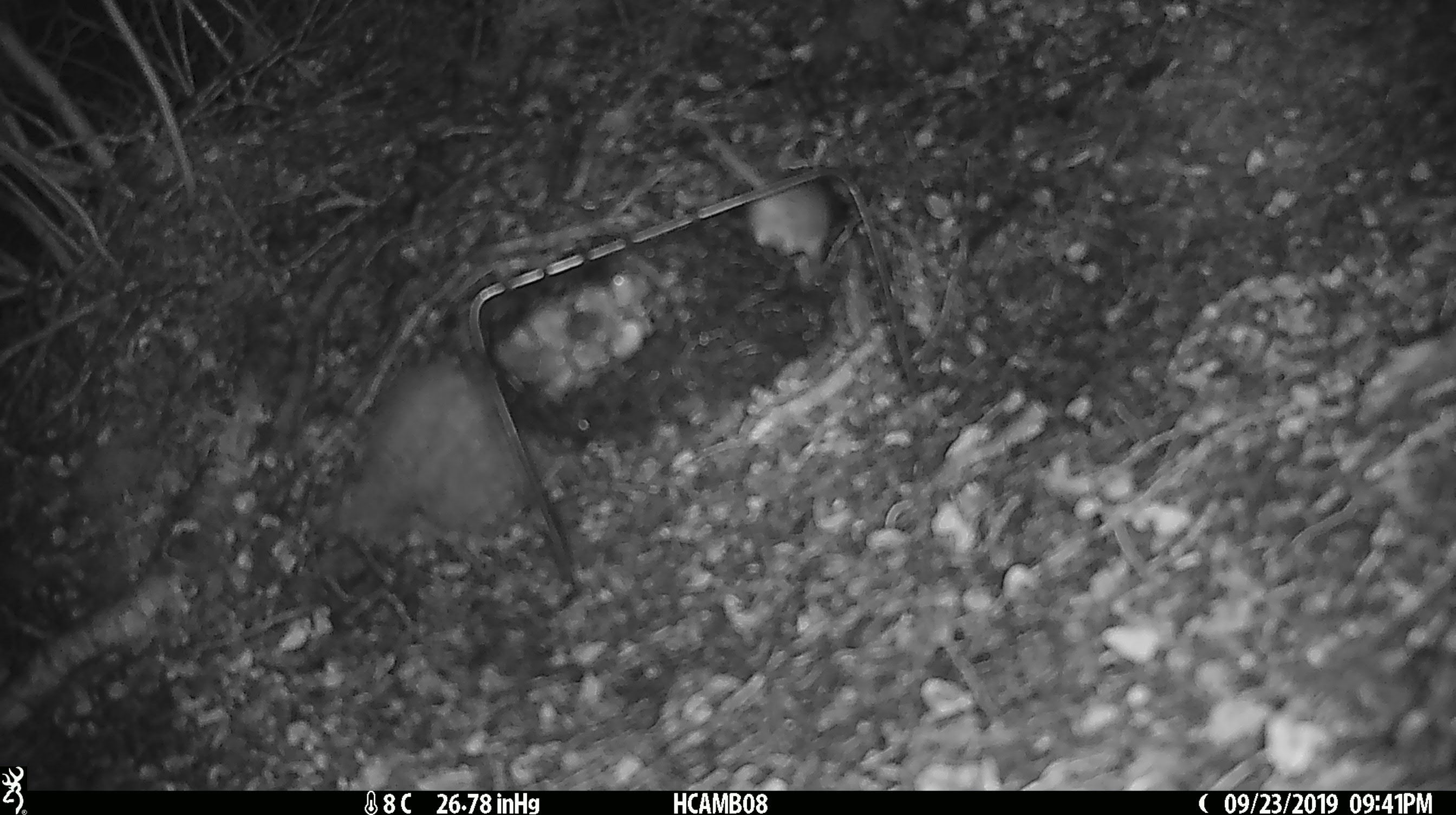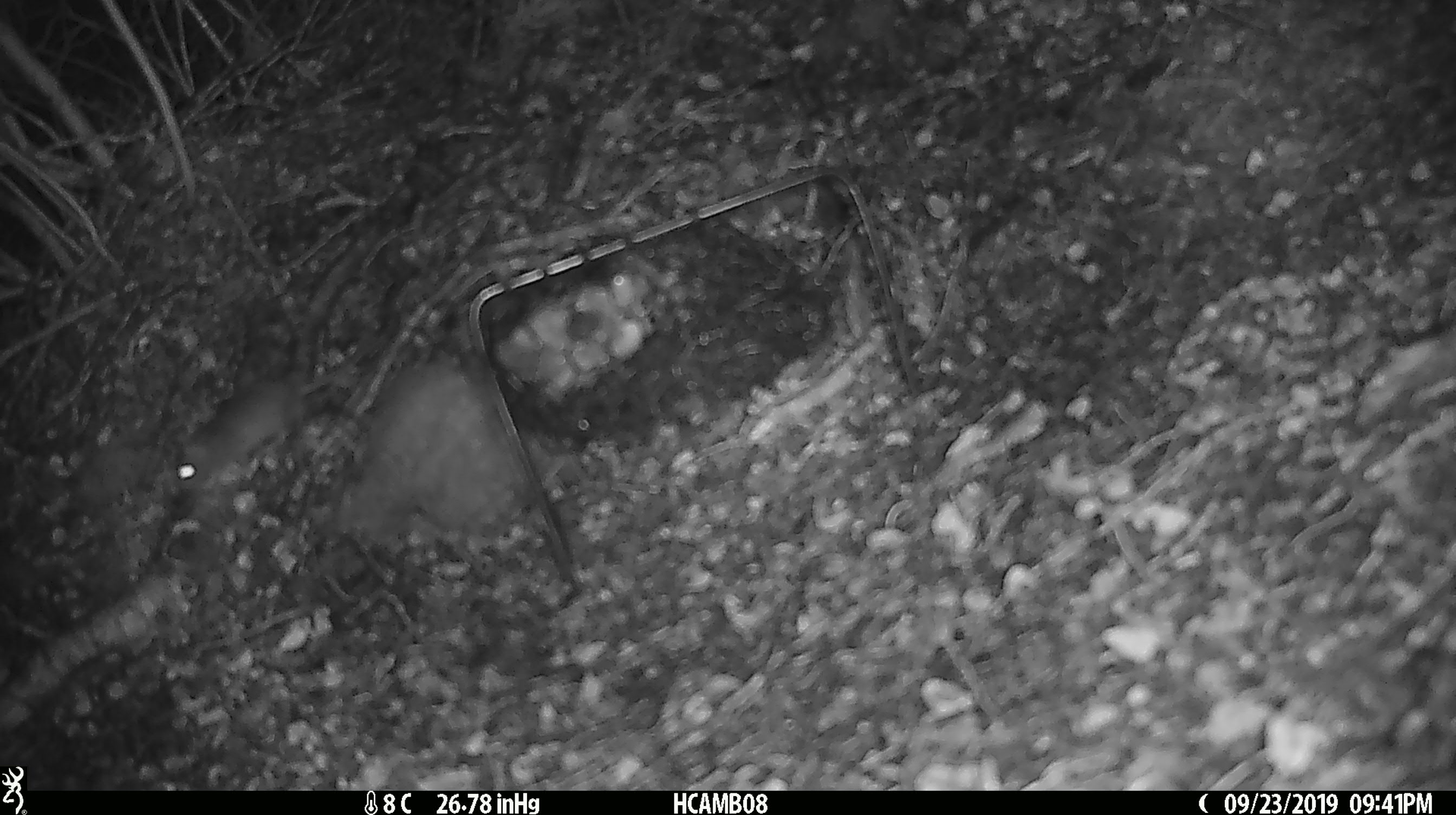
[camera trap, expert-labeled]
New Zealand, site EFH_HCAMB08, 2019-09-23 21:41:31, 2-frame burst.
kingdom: Animalia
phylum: Chordata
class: Mammalia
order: Rodentia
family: Muridae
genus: Mus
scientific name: Mus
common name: mouse